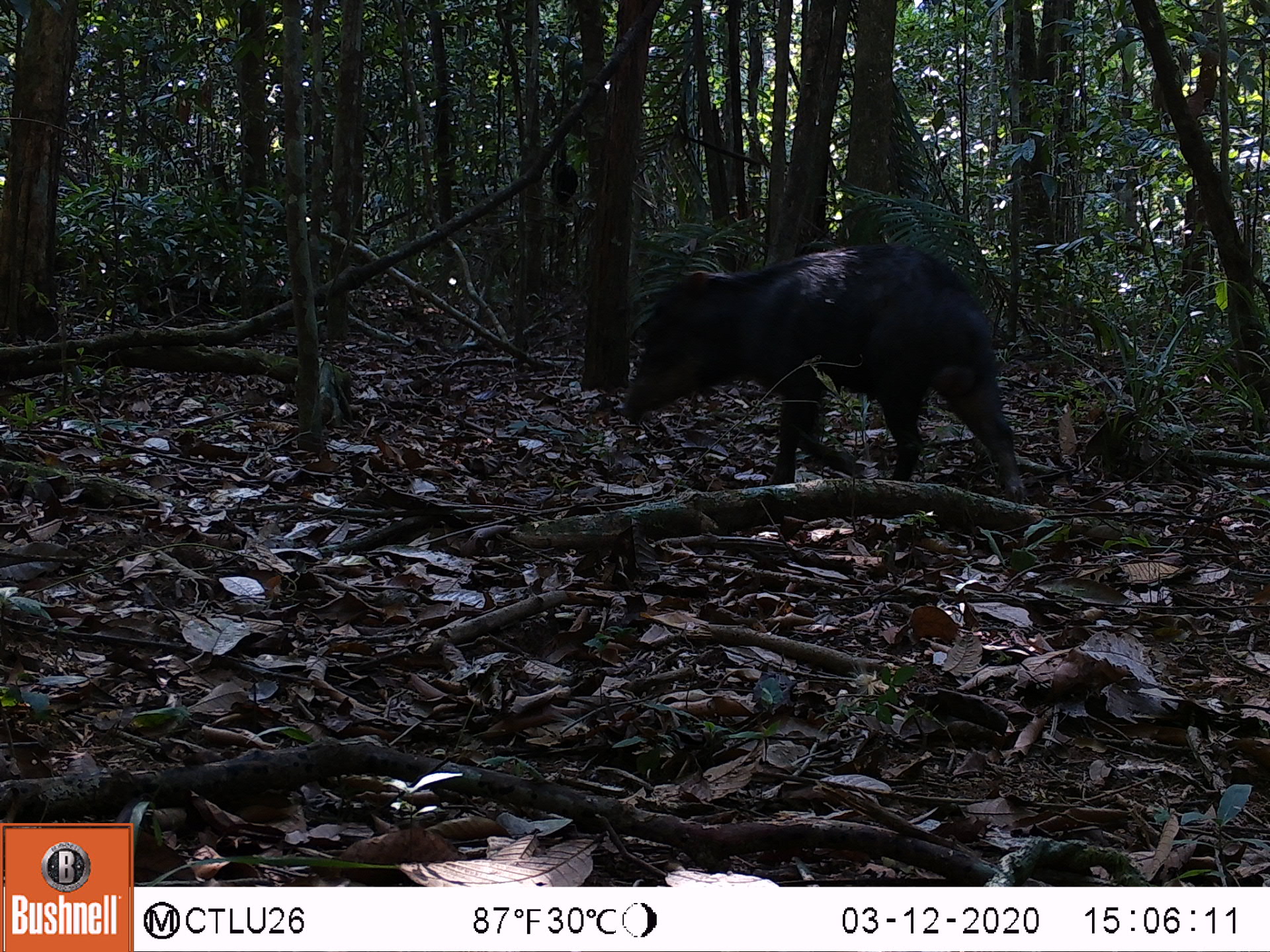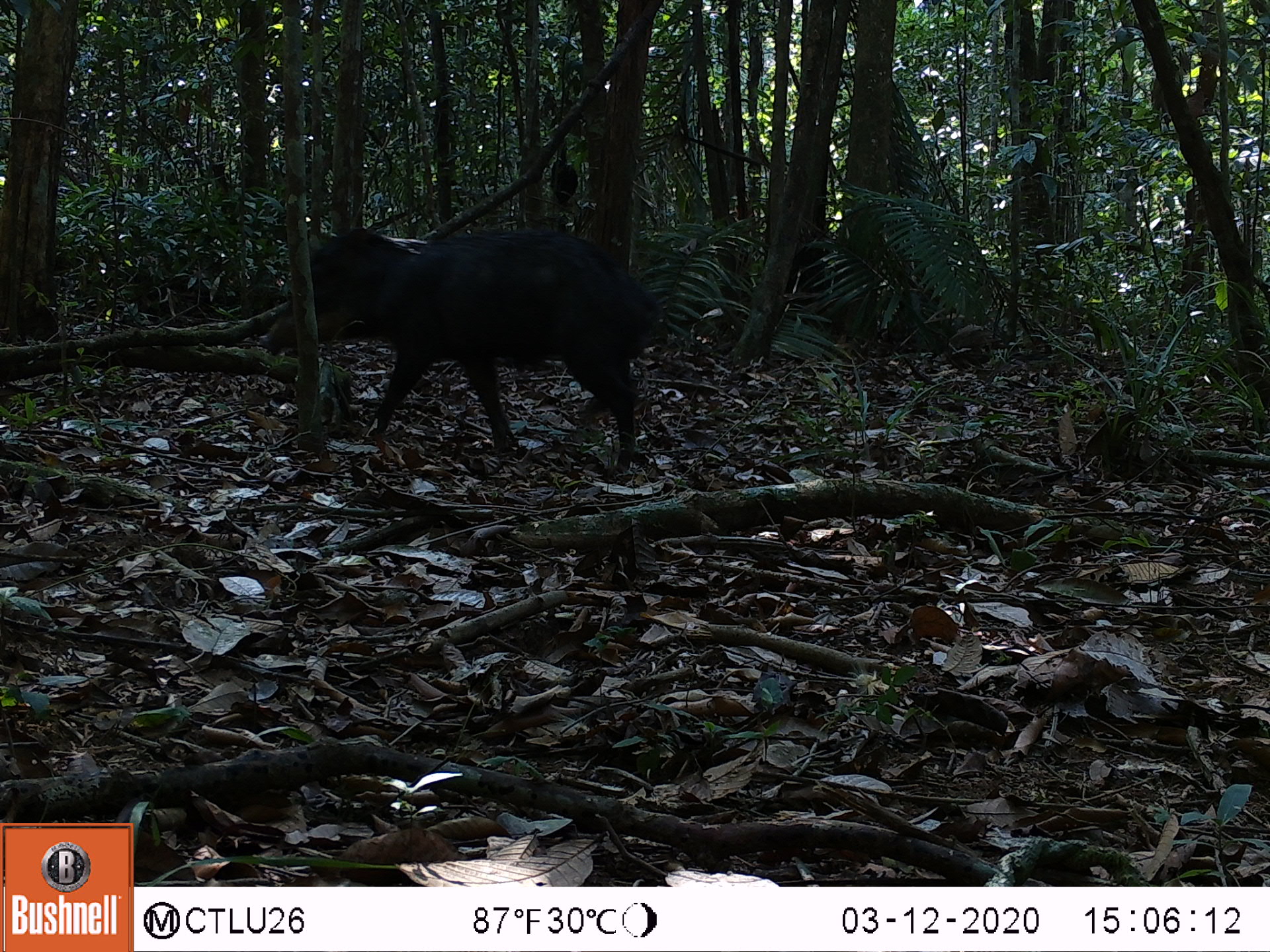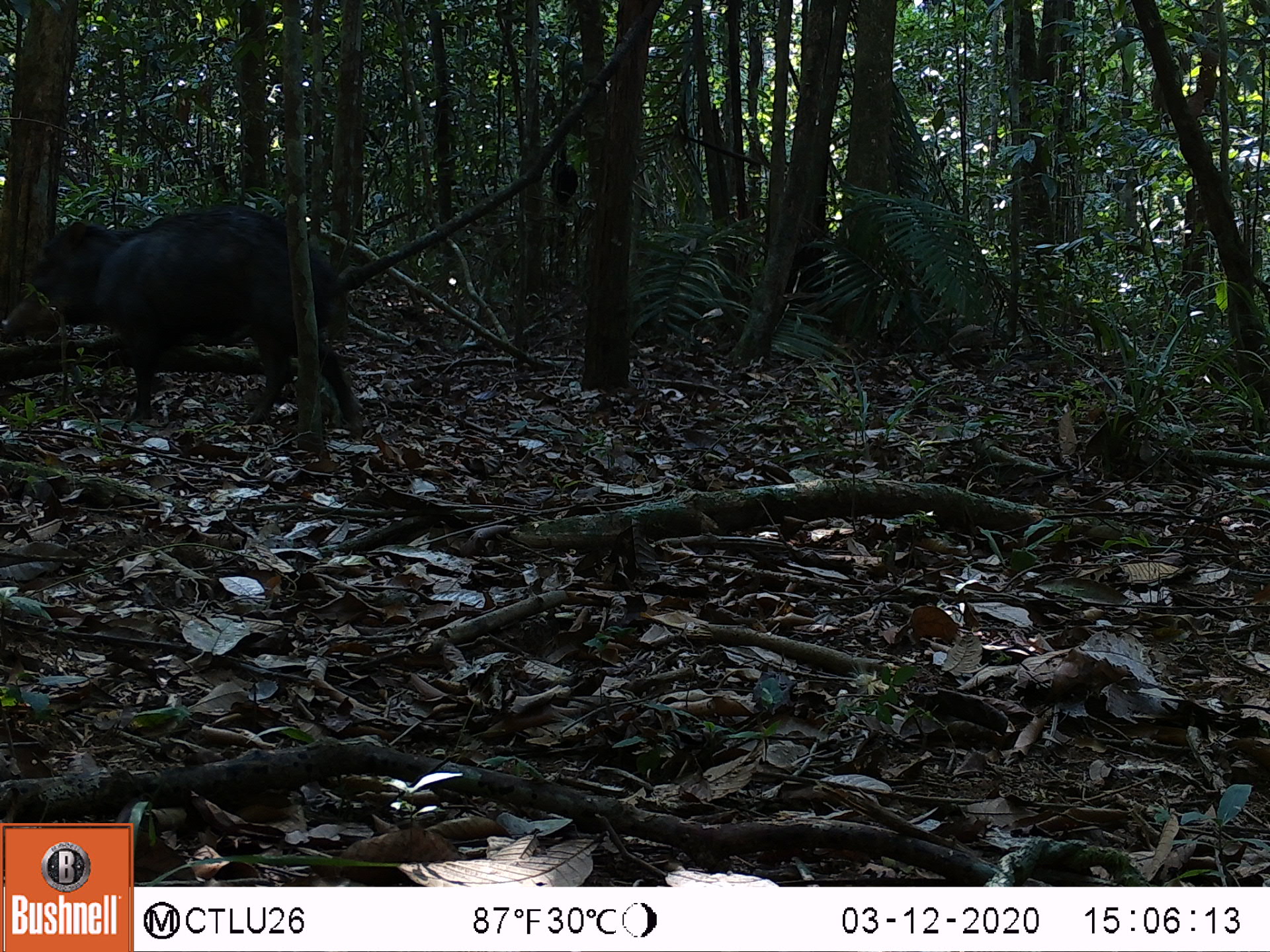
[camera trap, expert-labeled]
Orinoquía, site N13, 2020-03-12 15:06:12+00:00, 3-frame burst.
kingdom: Animalia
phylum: Chordata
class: Mammalia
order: Artiodactyla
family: Tayassuidae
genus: Tayassu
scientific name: Tayassu pecari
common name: white-lipped peccary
White-lipped peccary (Tayassu pecari).